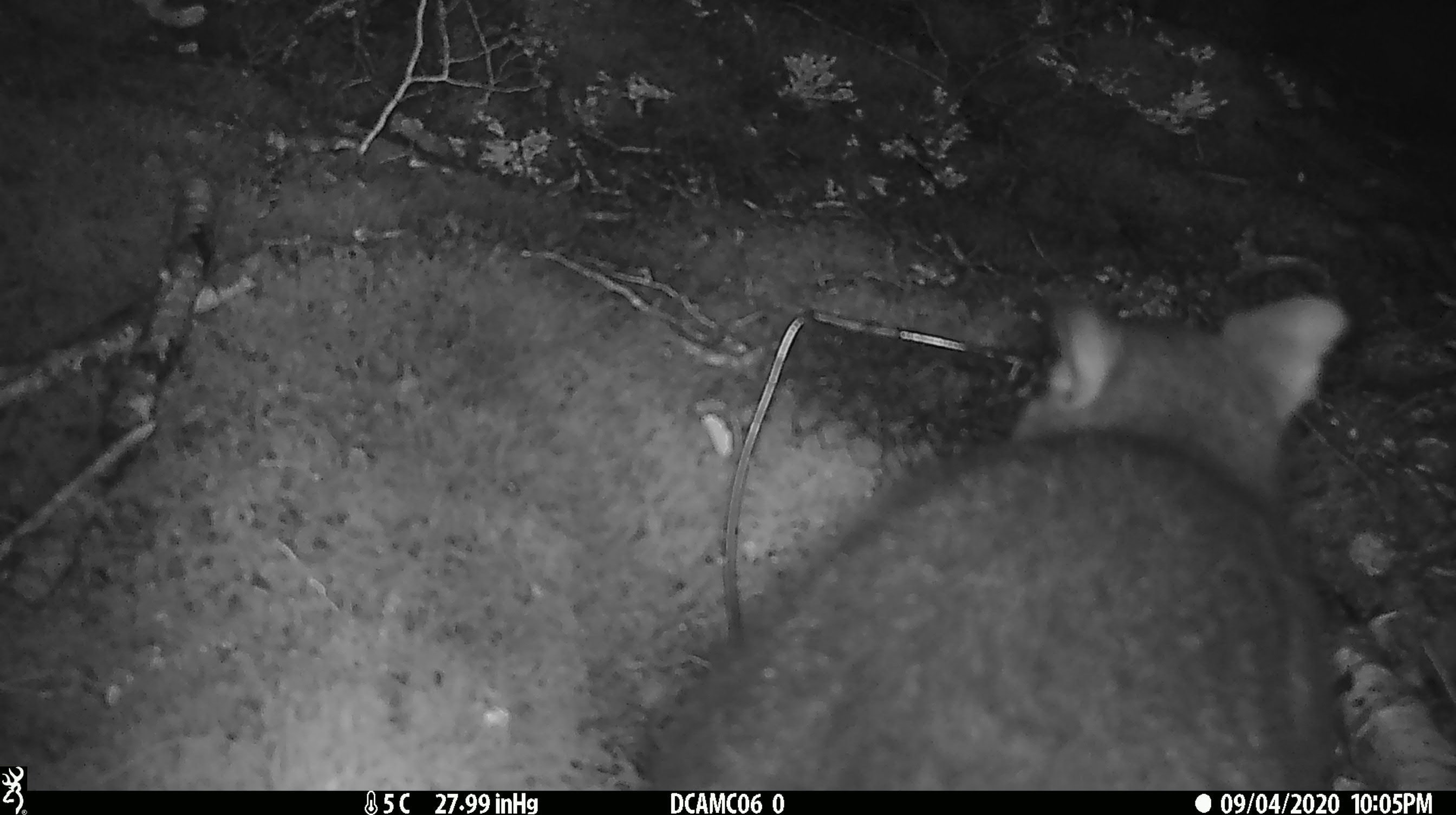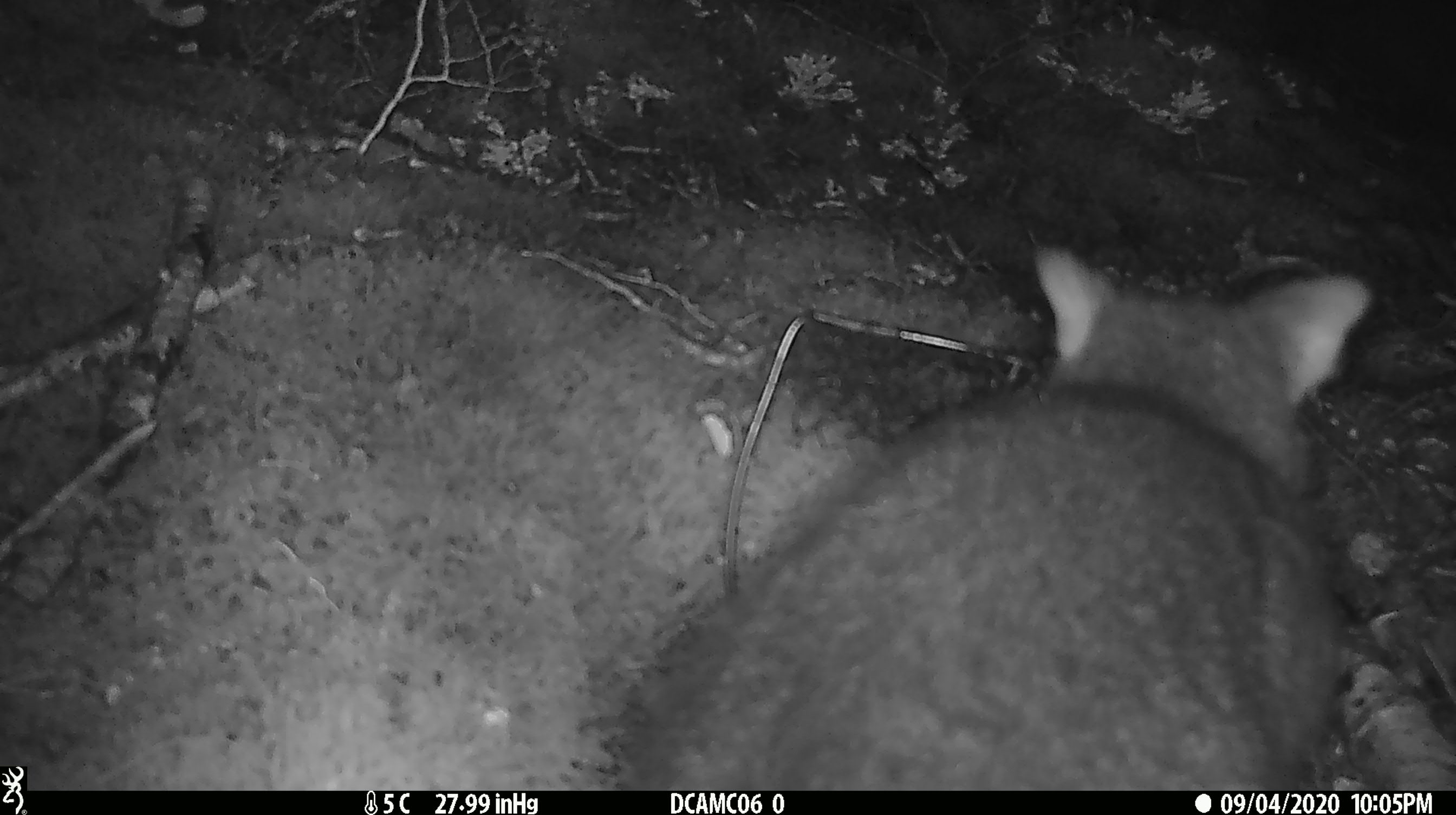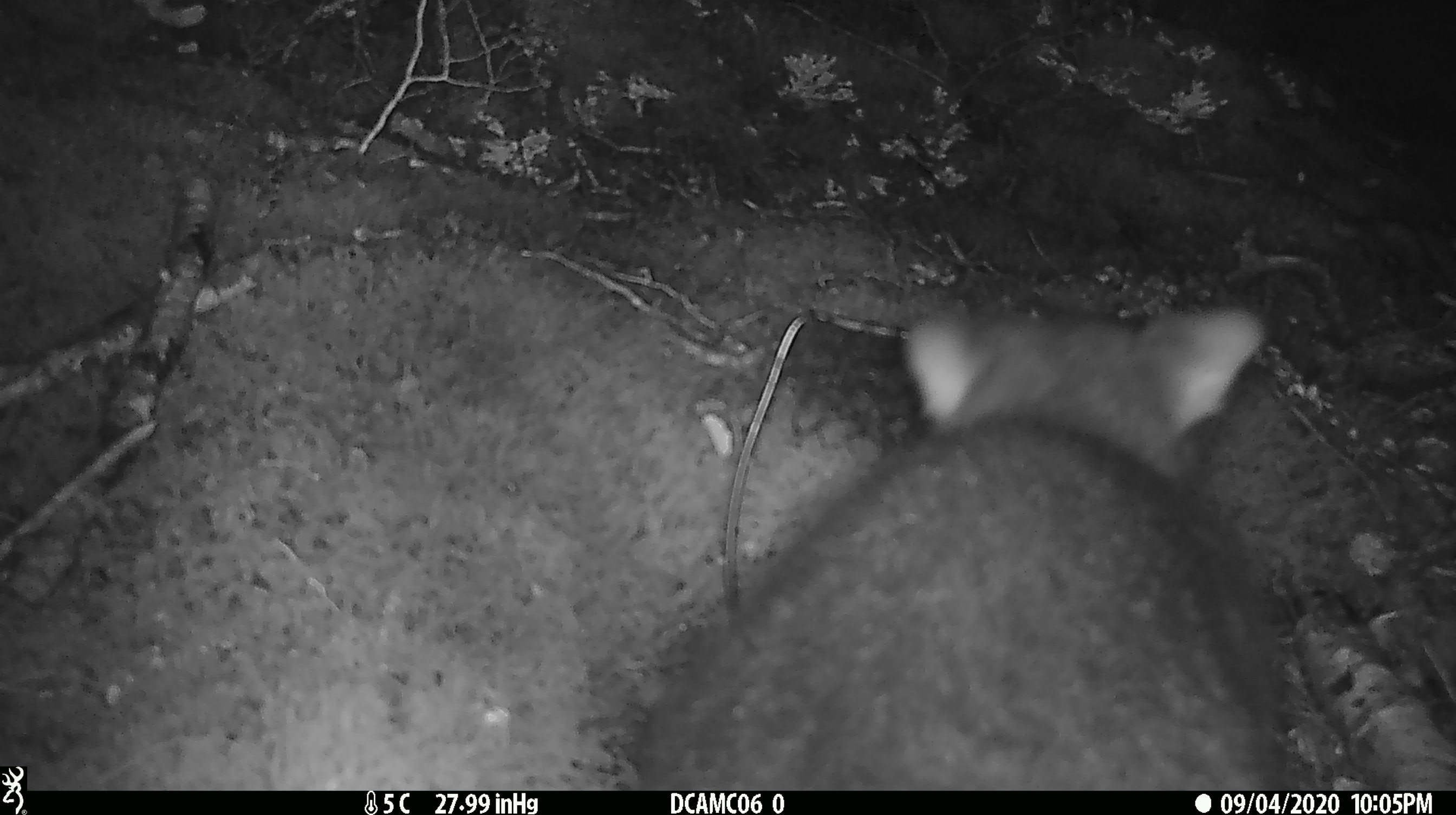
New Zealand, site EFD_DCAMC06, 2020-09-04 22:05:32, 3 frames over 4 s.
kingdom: Animalia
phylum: Chordata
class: Mammalia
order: Diprotodontia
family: Phalangeridae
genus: Trichosurus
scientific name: Trichosurus vulpecula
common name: common brushtail possum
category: possum